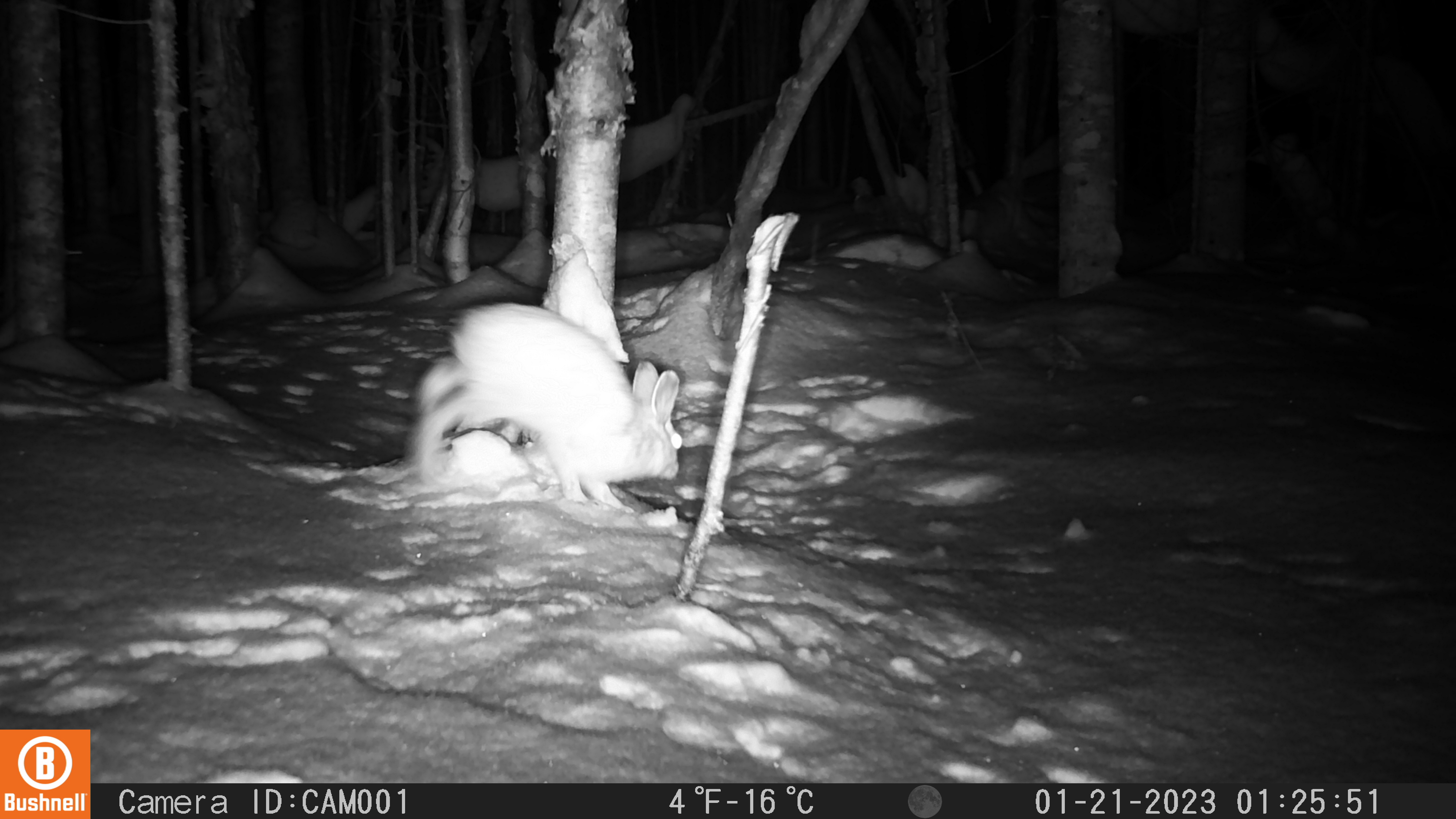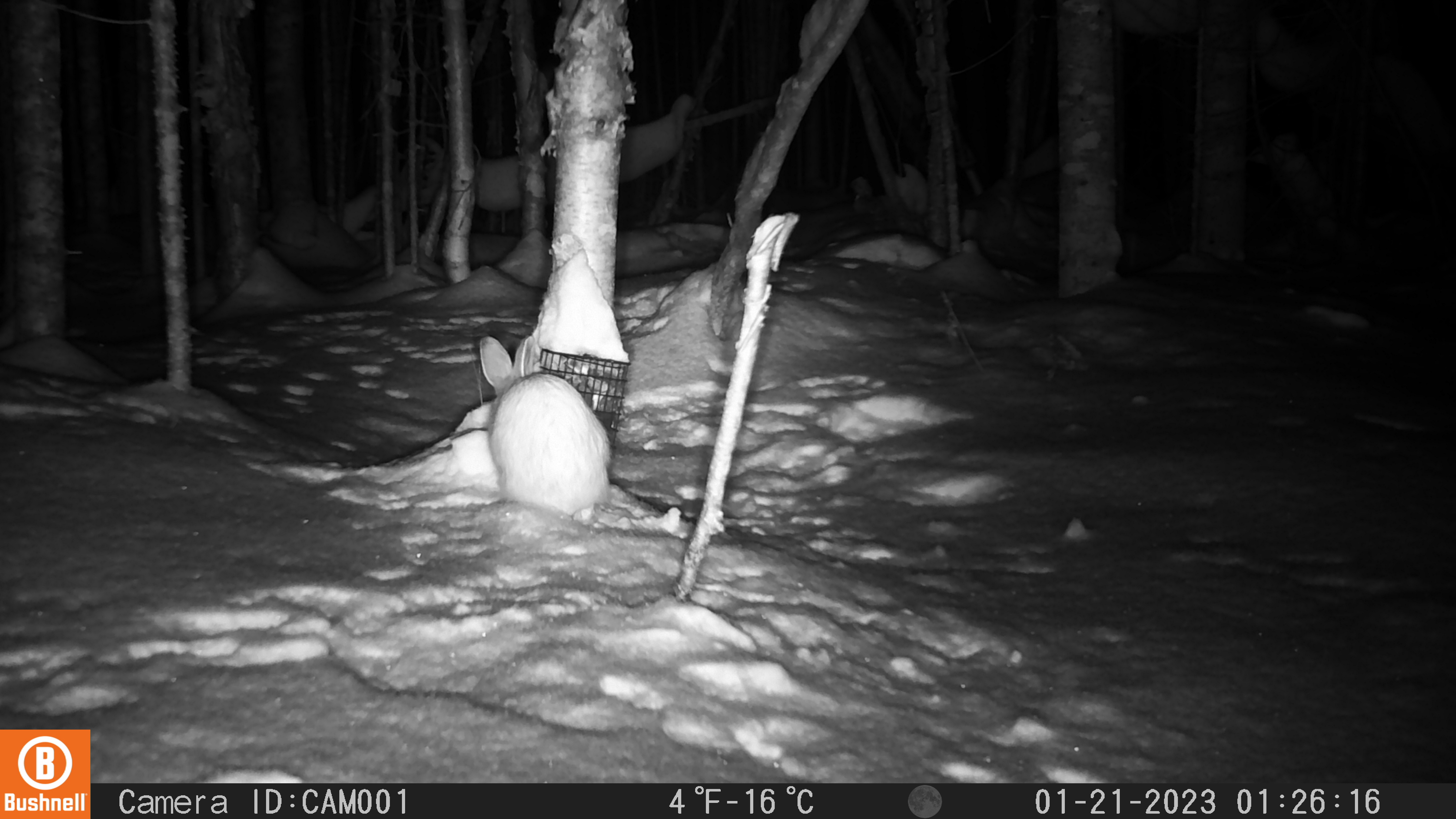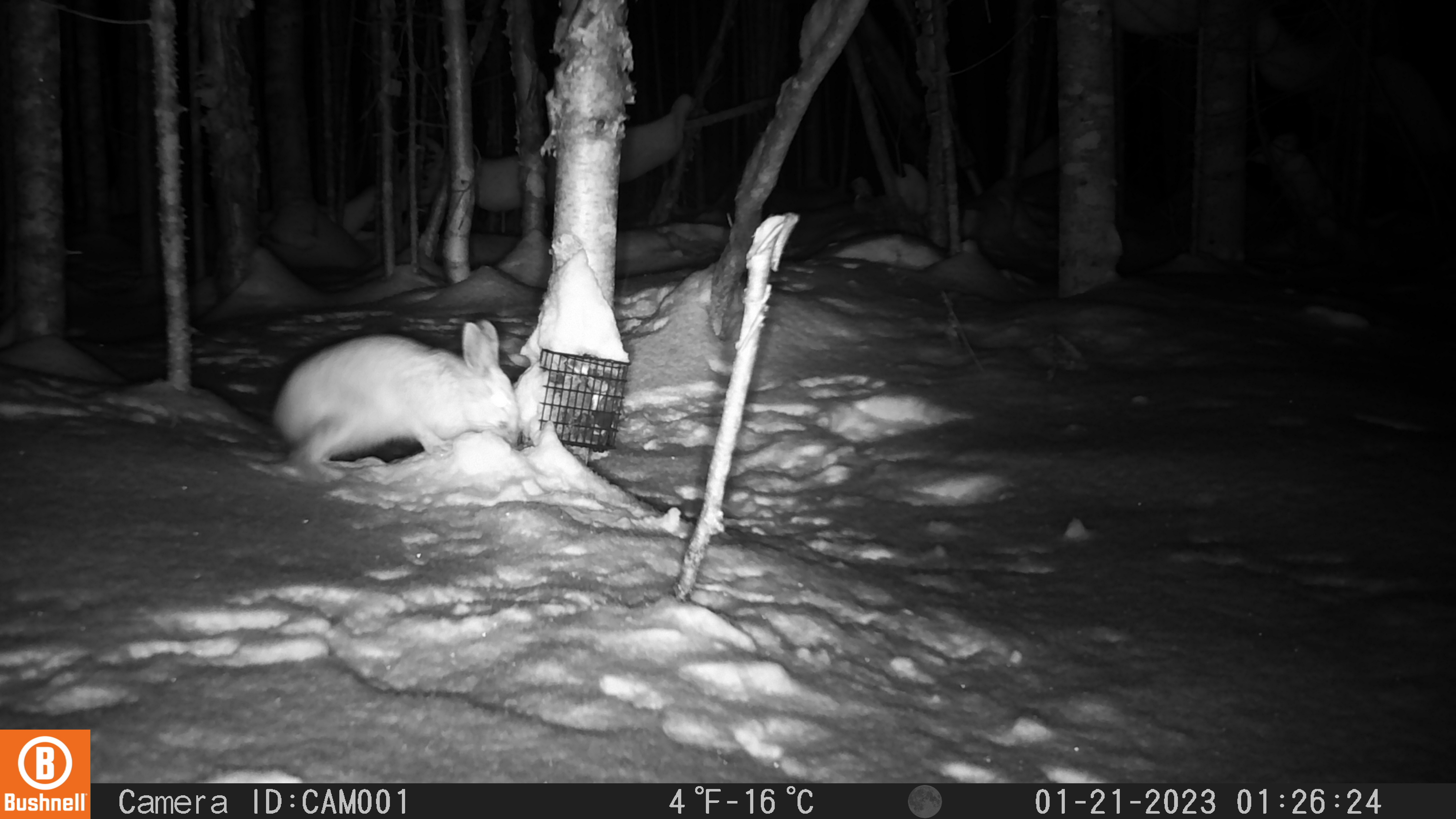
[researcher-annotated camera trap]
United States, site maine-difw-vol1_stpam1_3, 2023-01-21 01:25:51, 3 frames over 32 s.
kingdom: Animalia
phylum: Chordata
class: Mammalia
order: Lagomorpha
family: Leporidae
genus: Lepus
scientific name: Lepus americanus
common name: snowshoe hare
Snowshoe hare (Lepus americanus).